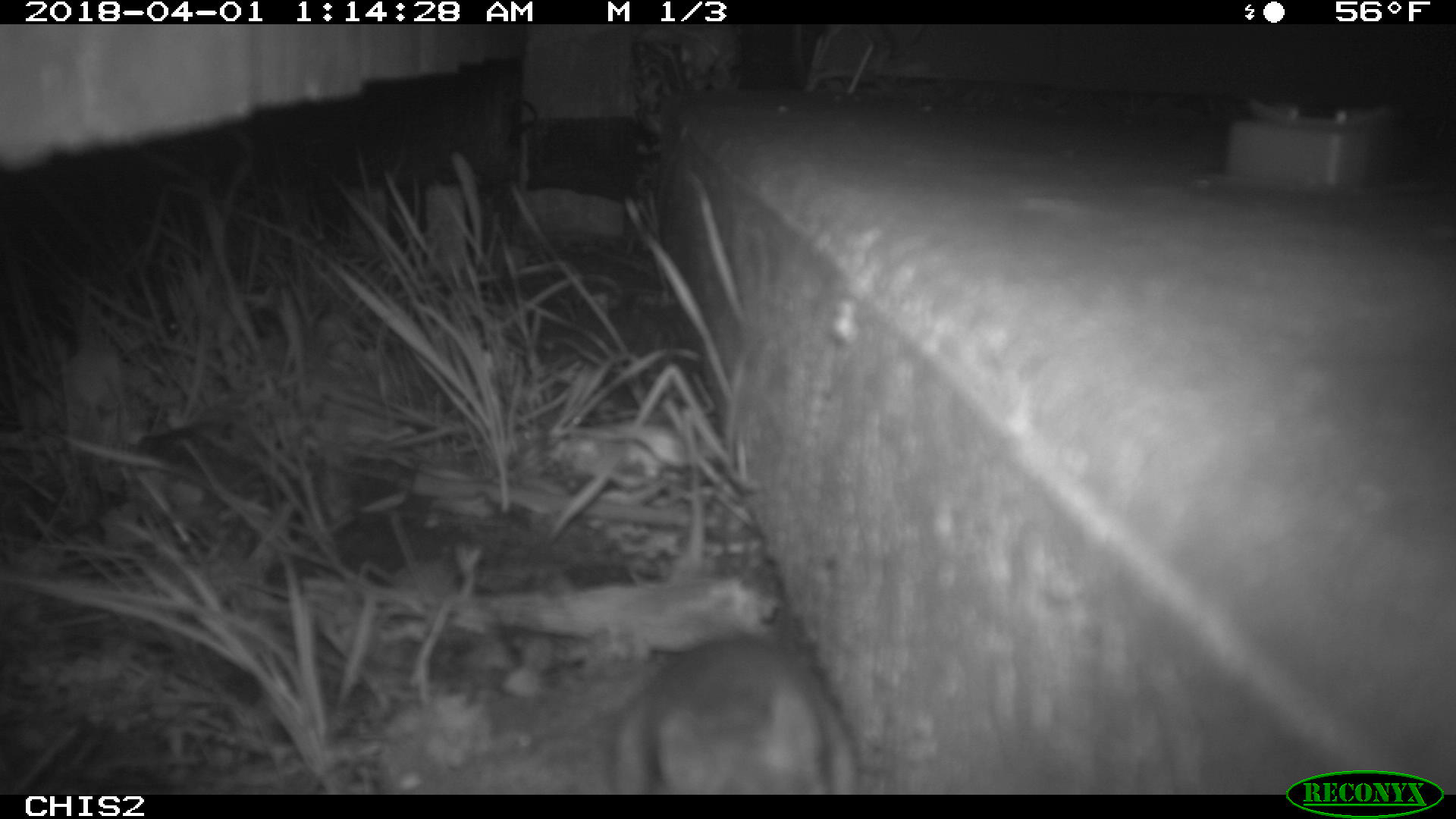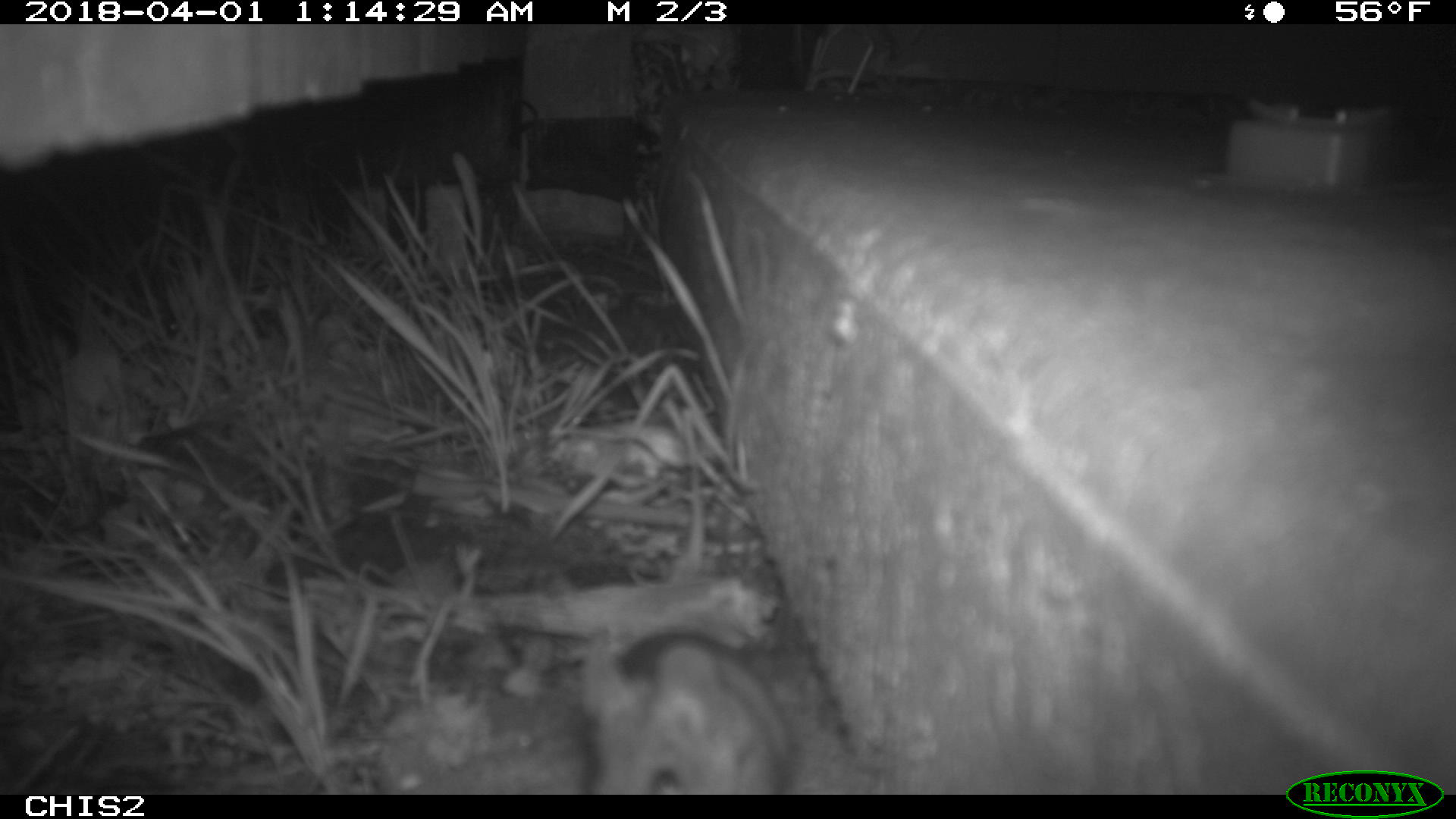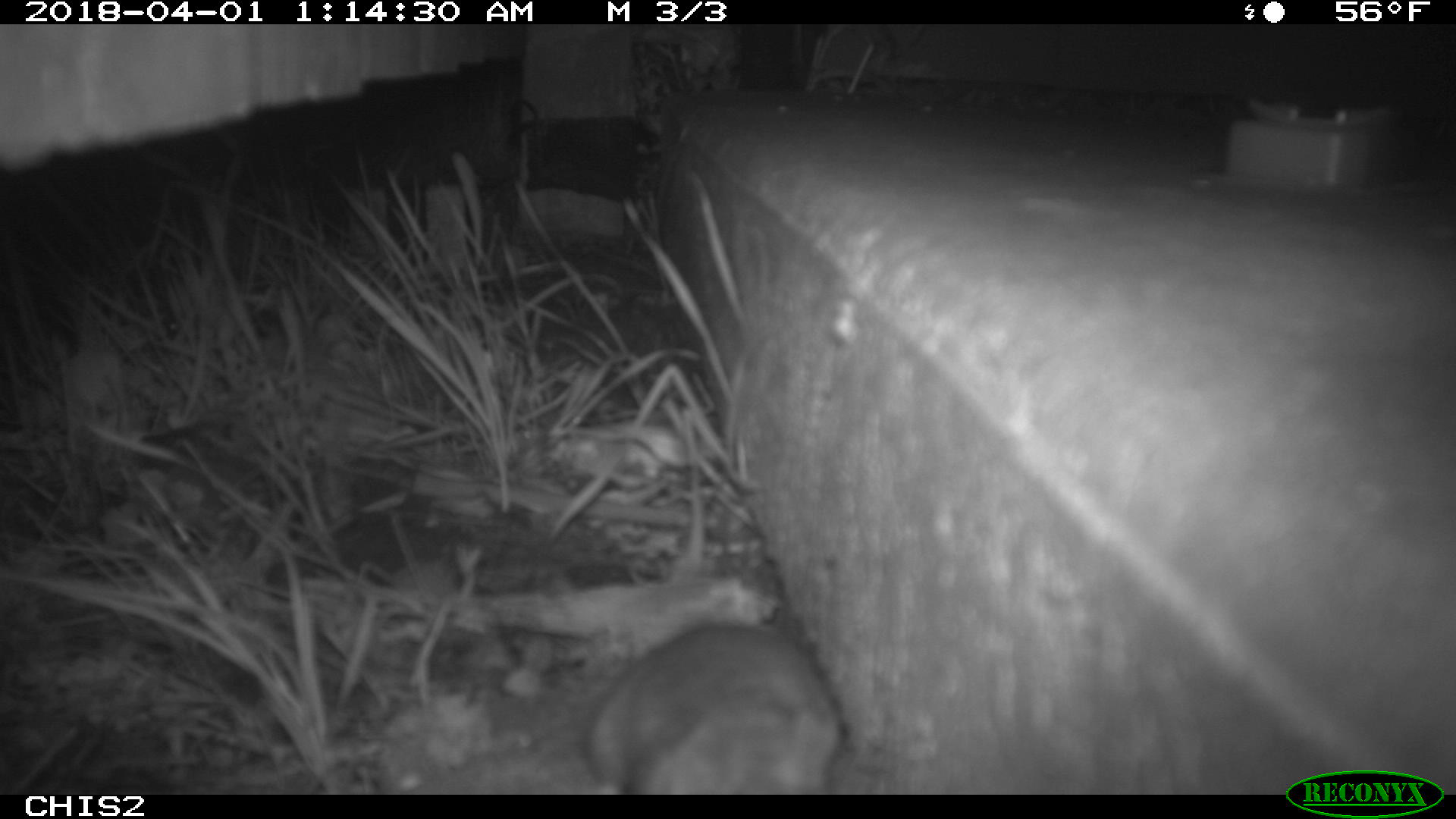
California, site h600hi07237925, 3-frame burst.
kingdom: Animalia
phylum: Chordata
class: Mammalia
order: Rodentia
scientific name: Rodentia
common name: rodent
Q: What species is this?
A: Rodent (Rodentia).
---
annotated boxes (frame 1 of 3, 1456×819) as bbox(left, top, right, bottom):
rodent: bbox(610, 407, 827, 794)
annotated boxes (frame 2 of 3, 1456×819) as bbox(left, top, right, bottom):
rodent: bbox(573, 625, 800, 794)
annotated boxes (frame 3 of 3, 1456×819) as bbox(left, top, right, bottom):
rodent: bbox(584, 626, 842, 795)